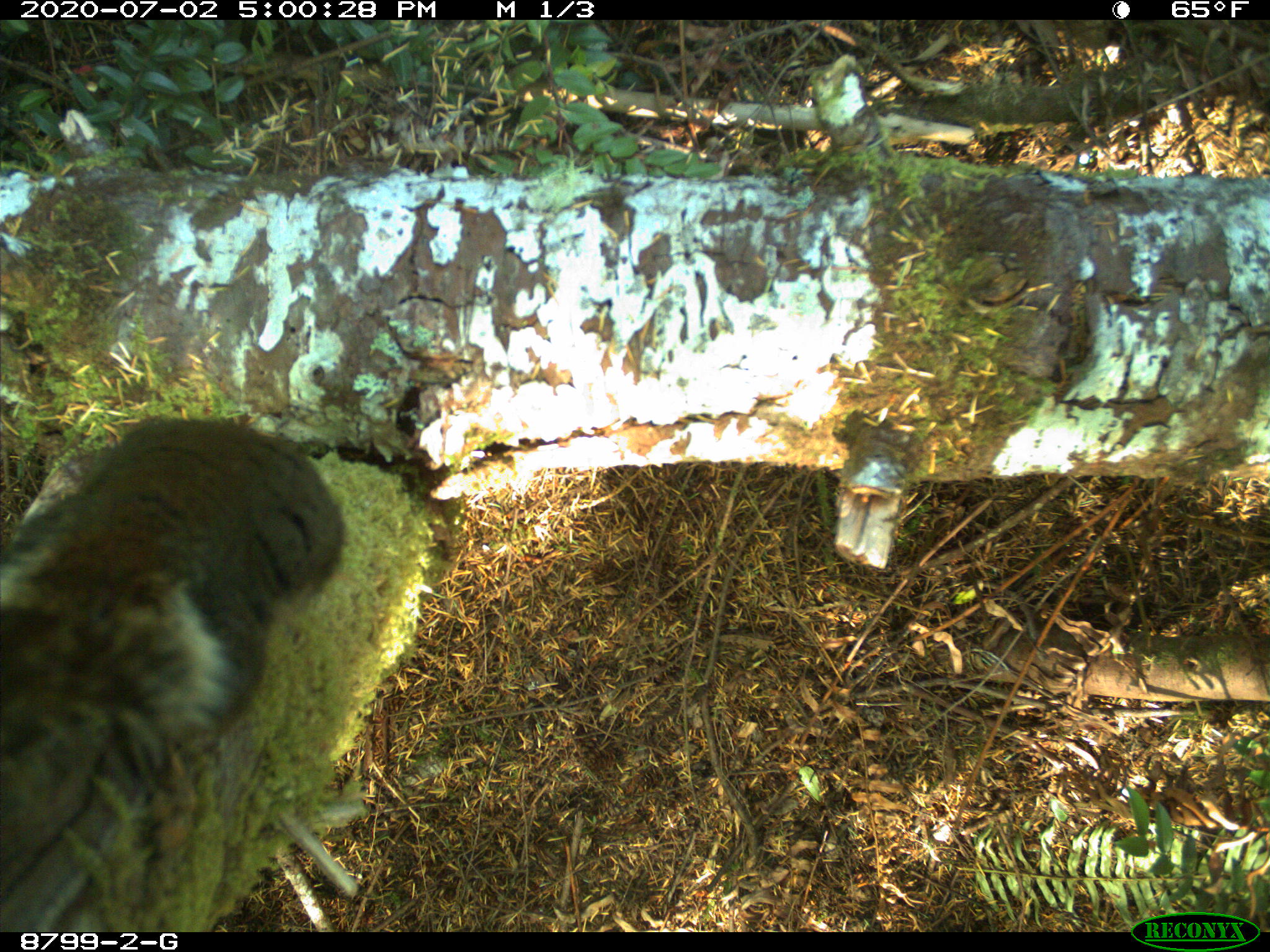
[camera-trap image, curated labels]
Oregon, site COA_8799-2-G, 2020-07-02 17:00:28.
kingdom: Animalia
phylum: Chordata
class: Mammalia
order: Rodentia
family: Sciuridae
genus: Tamiasciurus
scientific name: Tamiasciurus douglasii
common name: douglas squirrel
Douglas squirrel (Tamiasciurus douglasii).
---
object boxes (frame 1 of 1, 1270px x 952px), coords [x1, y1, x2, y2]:
douglas squirrel: [4, 396, 348, 753]